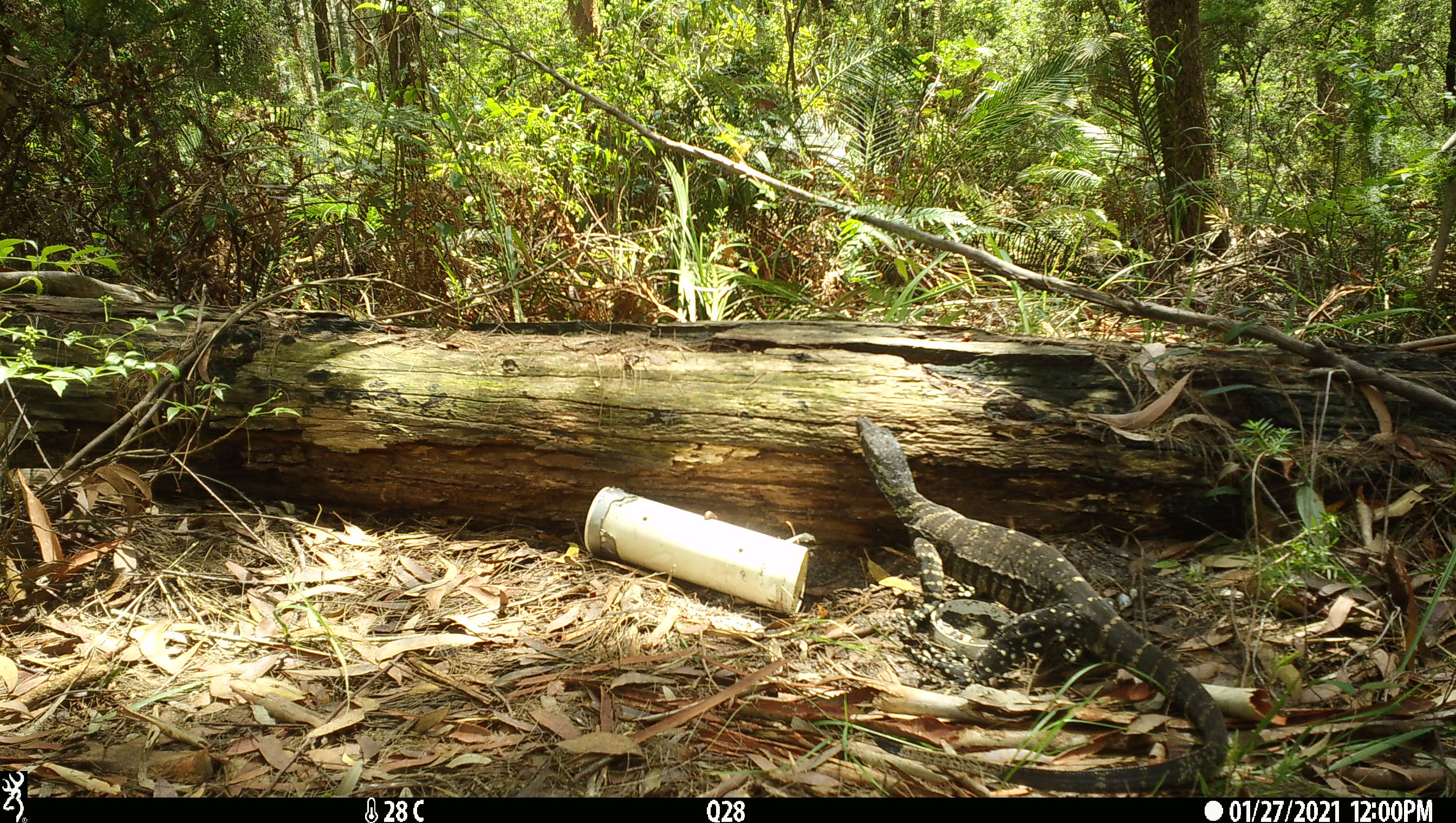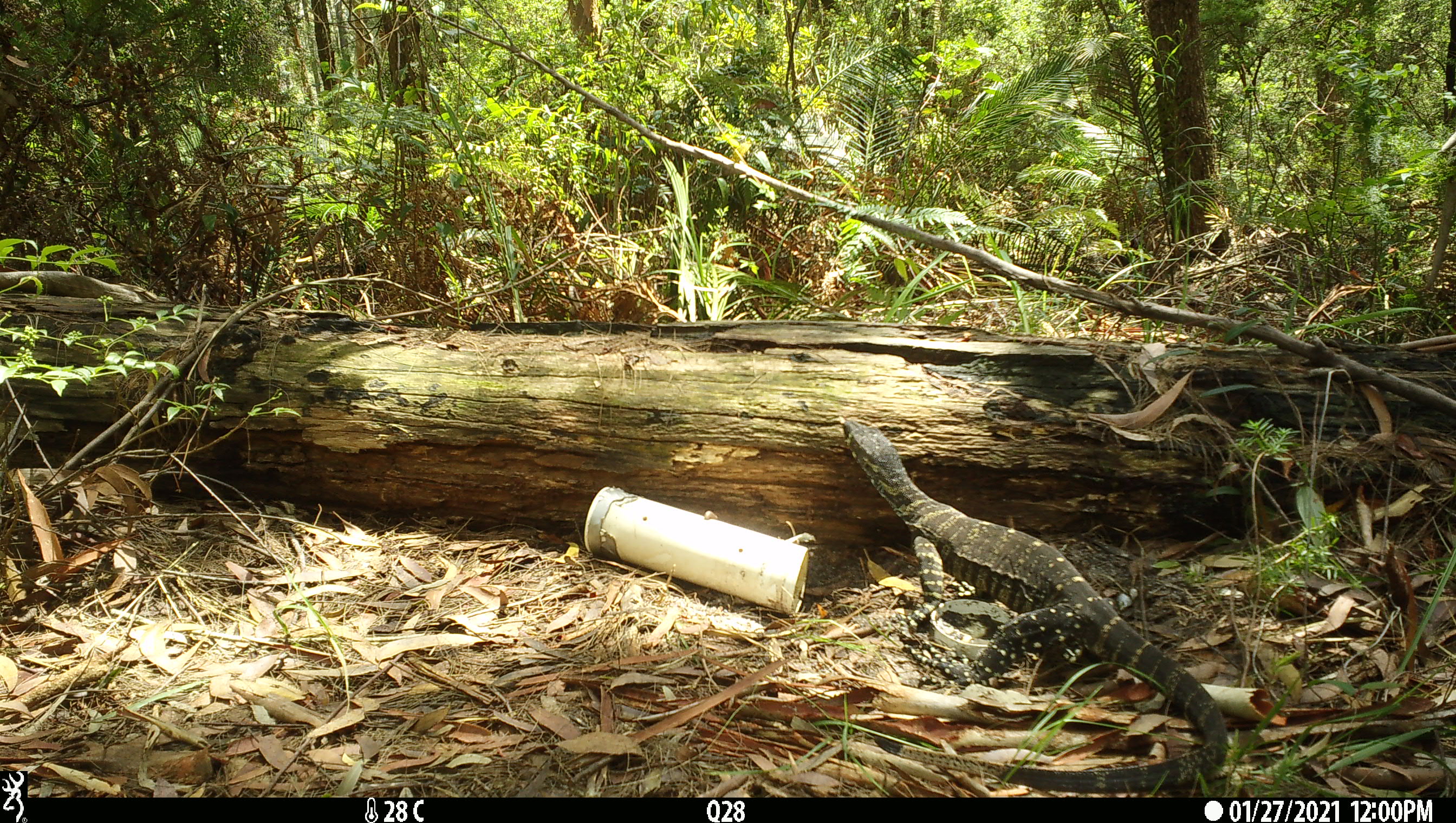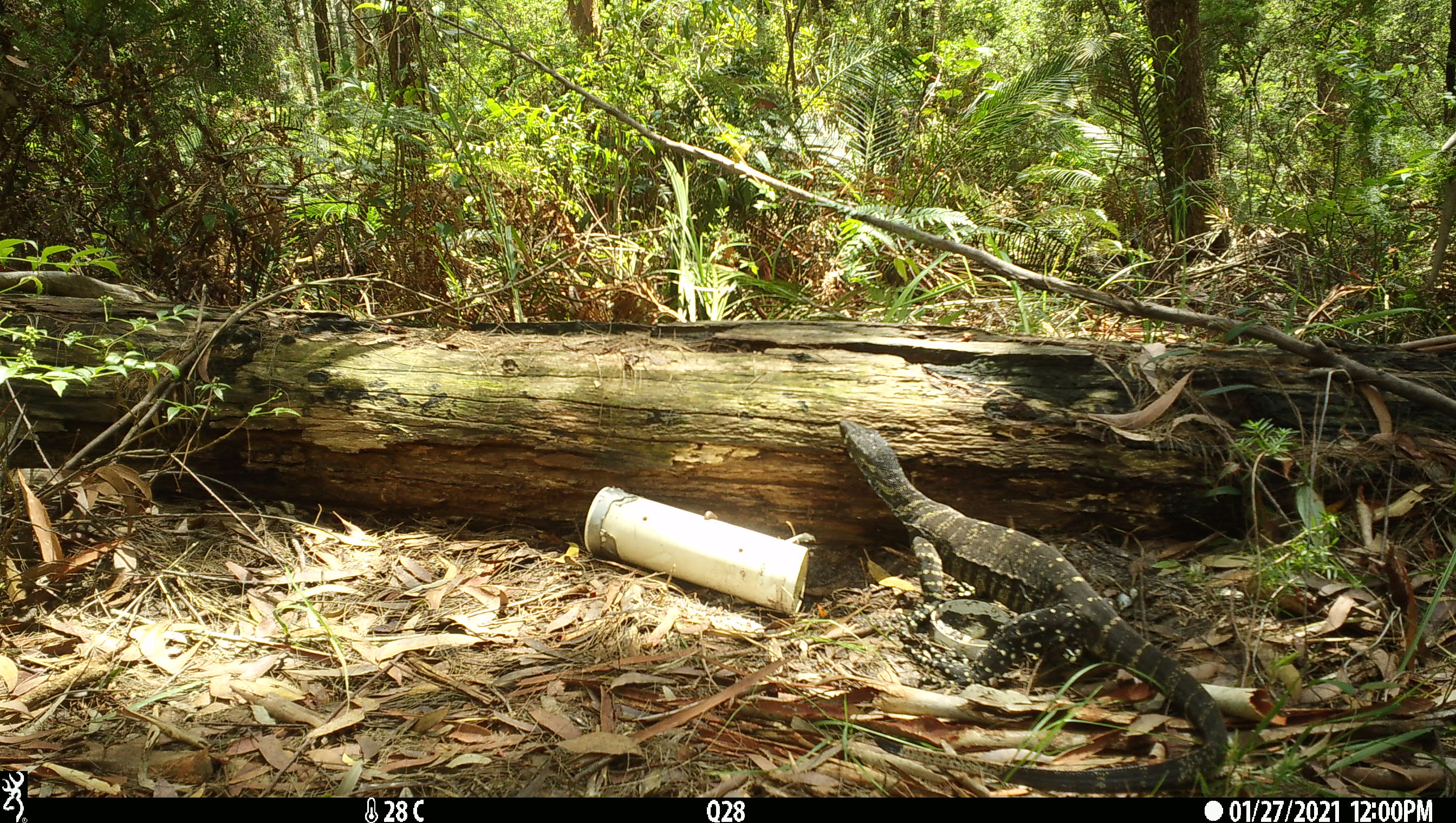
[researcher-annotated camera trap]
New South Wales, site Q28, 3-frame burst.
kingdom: Animalia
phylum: Chordata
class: Reptilia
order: Squamata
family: Varanidae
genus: Varanus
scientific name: Varanus varius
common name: lace monitor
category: goanna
Goanna (lace monitor) (Varanus varius).